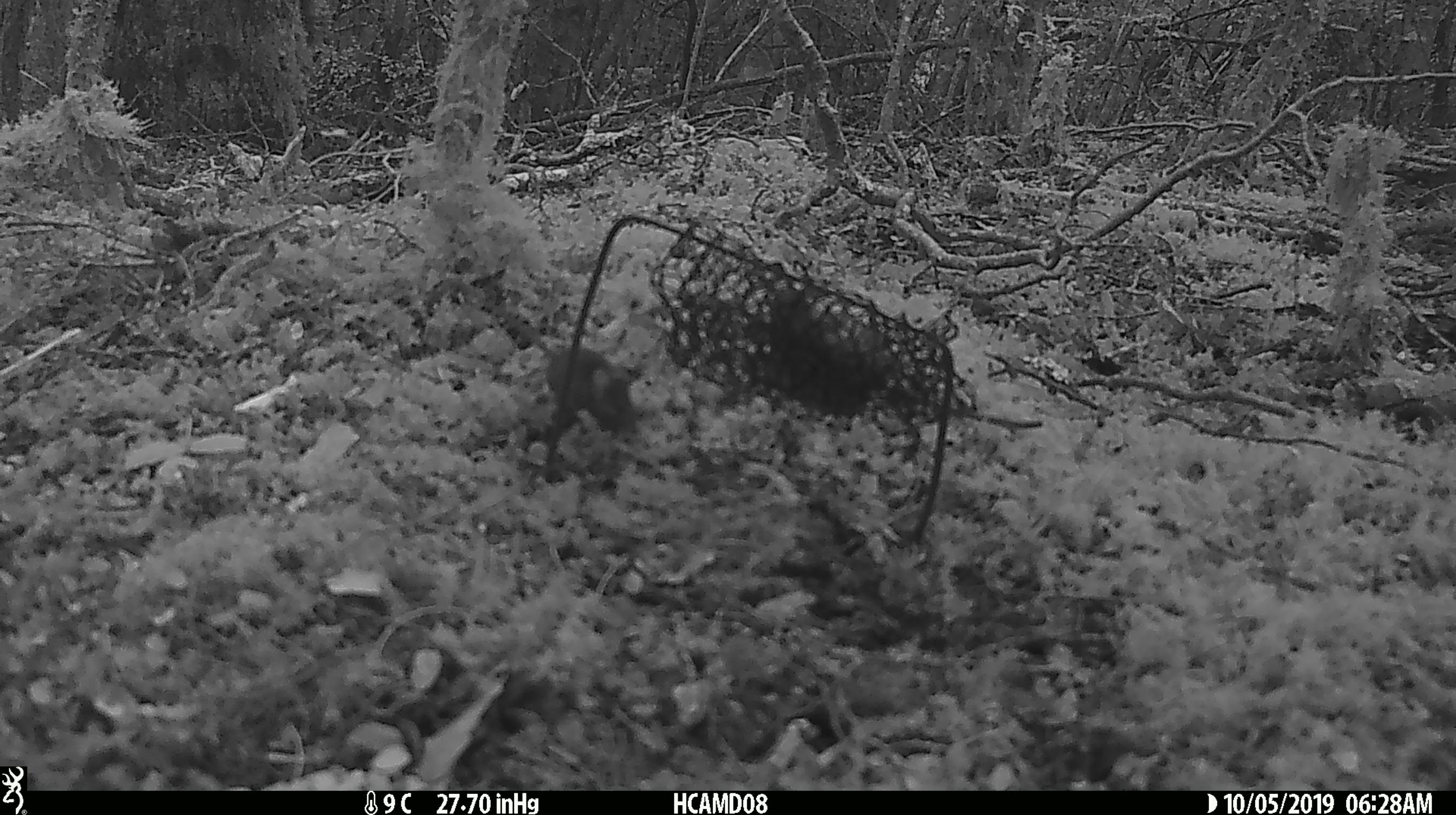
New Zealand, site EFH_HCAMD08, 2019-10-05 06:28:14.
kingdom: Animalia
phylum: Chordata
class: Mammalia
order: Rodentia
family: Muridae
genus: Mus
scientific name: Mus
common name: mouse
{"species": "mouse (Mus)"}